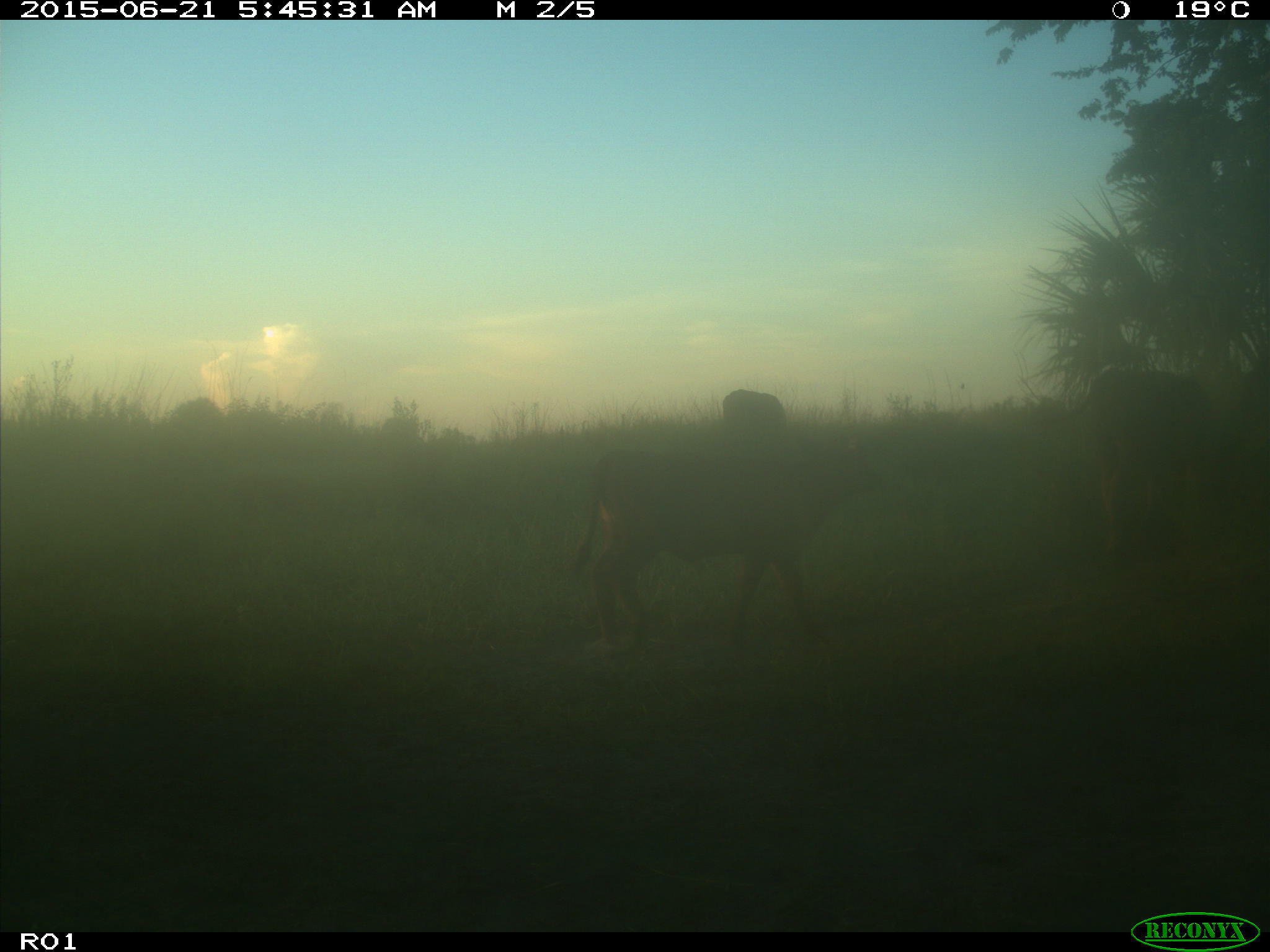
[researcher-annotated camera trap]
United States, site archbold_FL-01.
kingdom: Animalia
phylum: Chordata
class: Mammalia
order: Artiodactyla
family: Bovidae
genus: Bos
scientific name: Bos taurus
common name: domestic cow